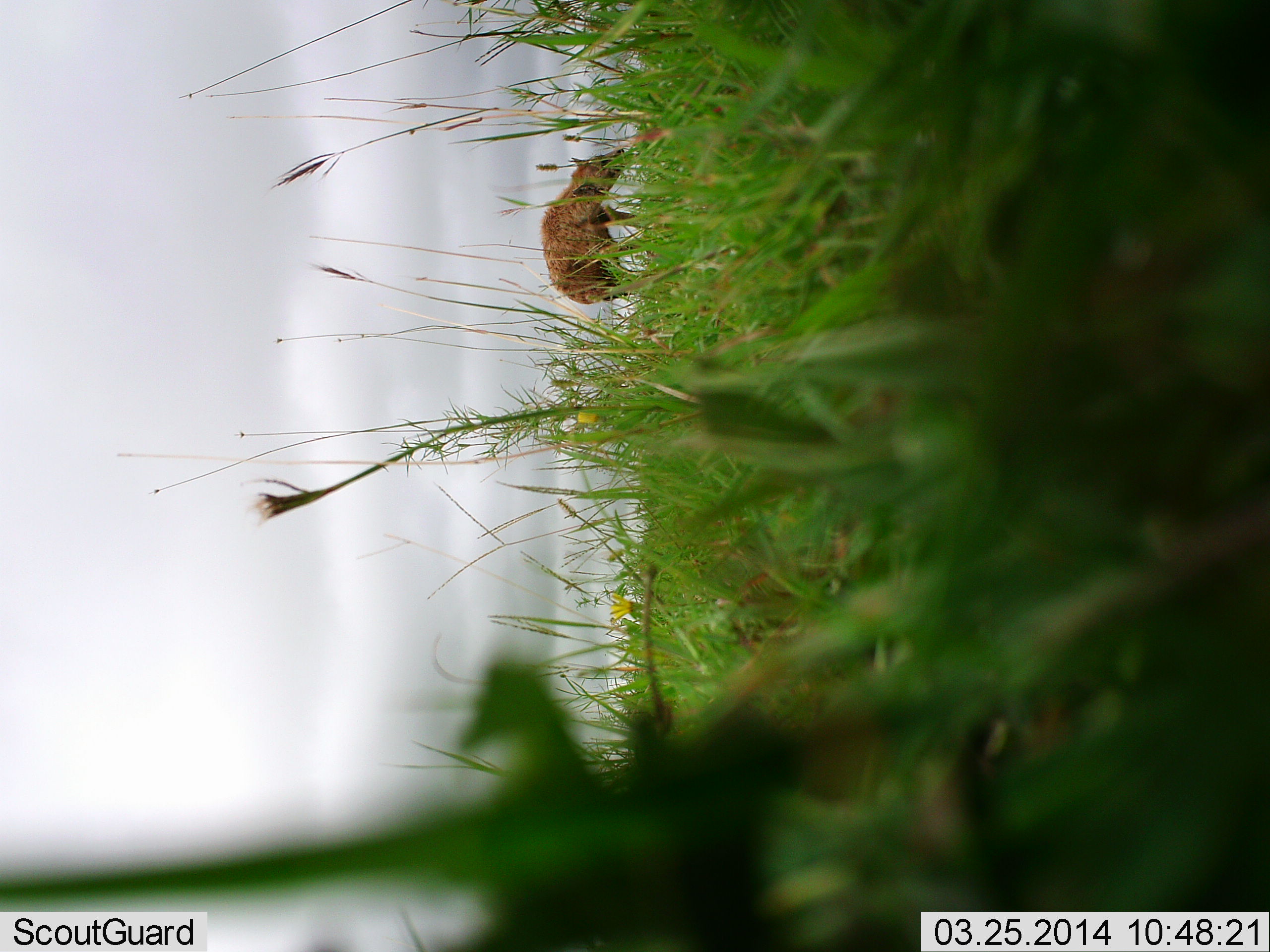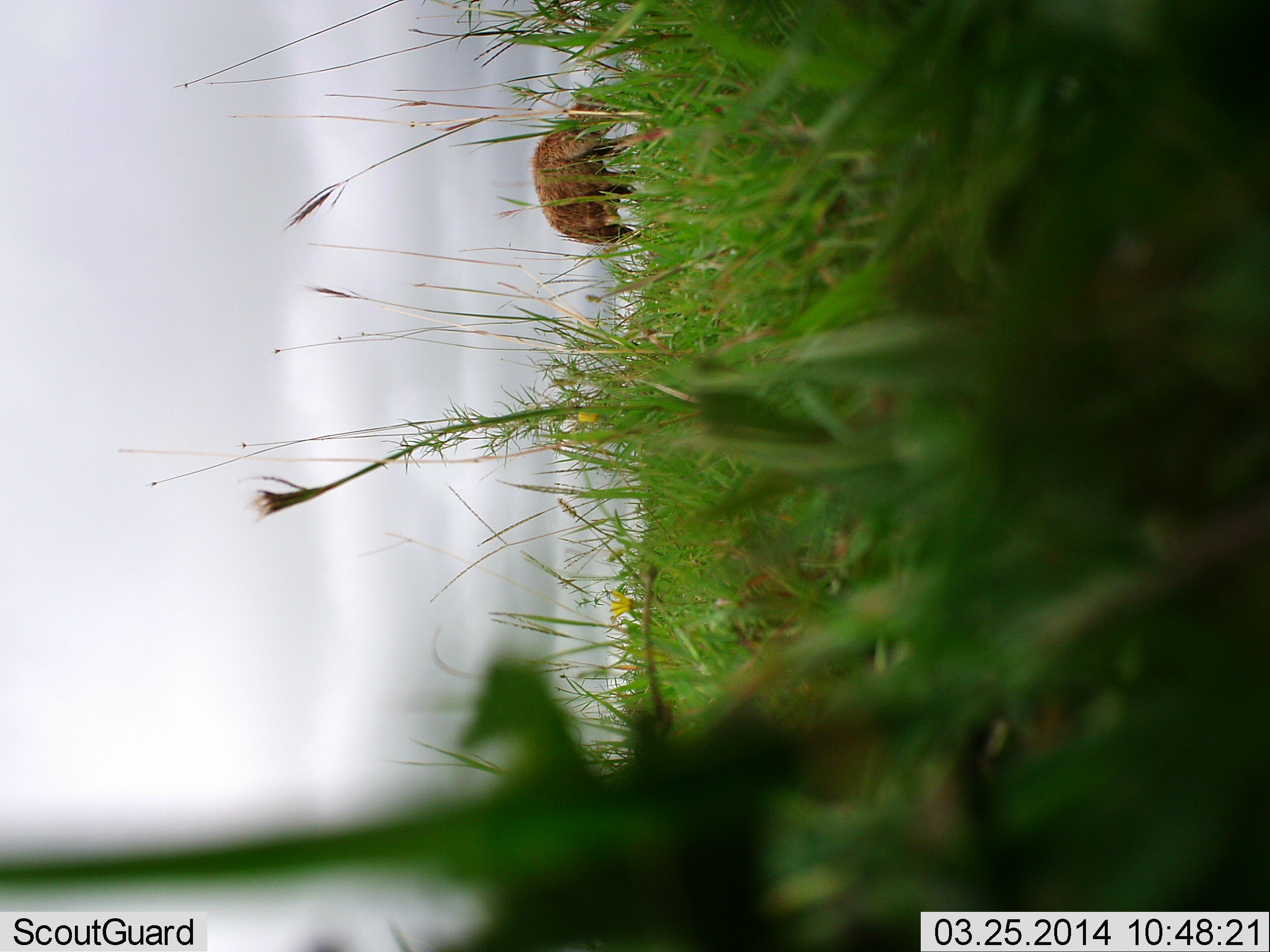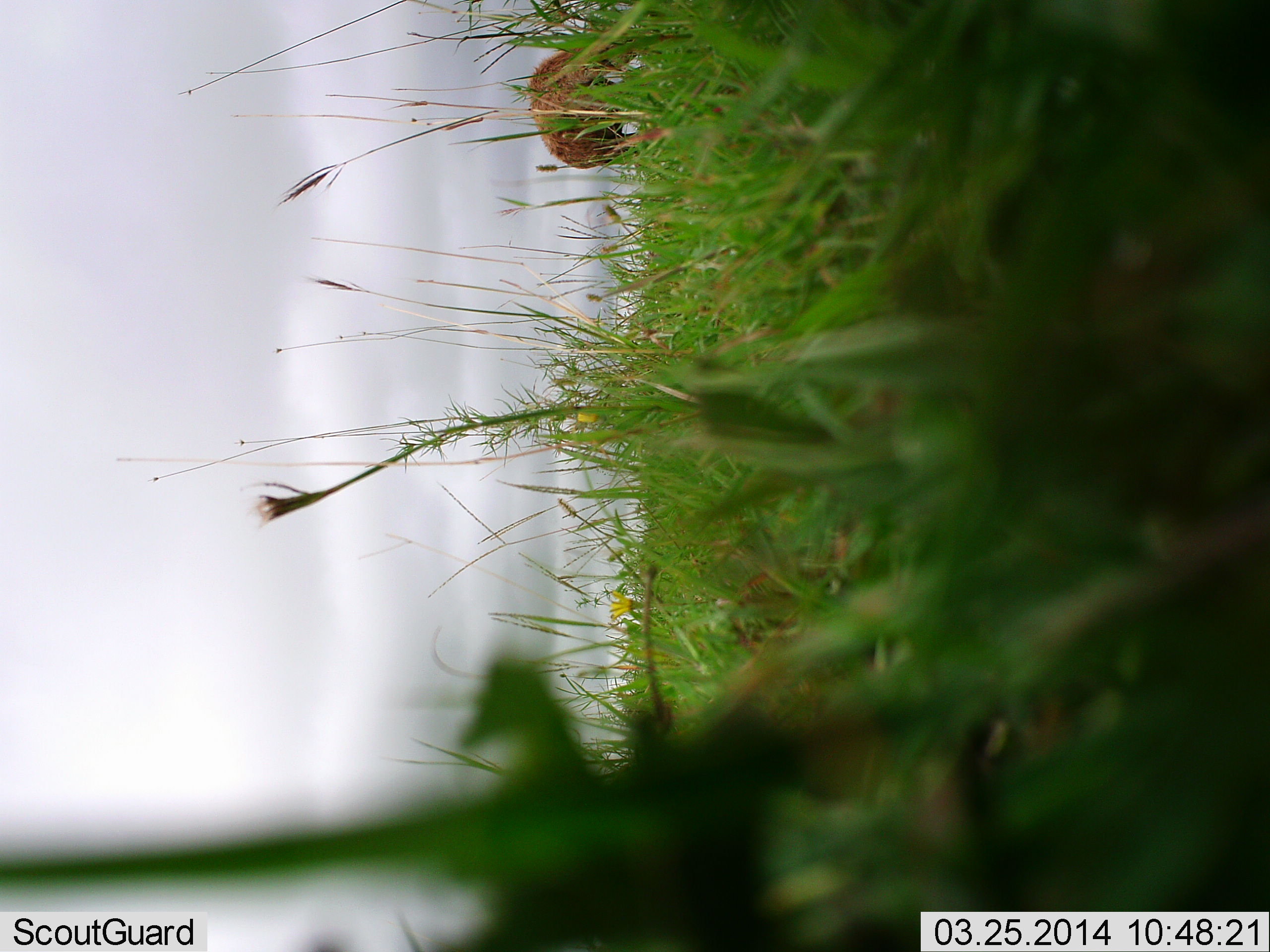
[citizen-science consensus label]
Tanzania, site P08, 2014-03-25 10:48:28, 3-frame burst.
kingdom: Animalia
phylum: Chordata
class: Mammalia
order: Carnivora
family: Hyaenidae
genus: Crocuta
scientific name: Crocuta crocuta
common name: spotted hyena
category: hyenaspotted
Hyenaspotted (spotted hyena) (Crocuta crocuta), count 1. Behavior (volunteer vote fractions): standing 0%, resting 0%, moving 100%, interacting 0%. Young present (vote fraction): 0%. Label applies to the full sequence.